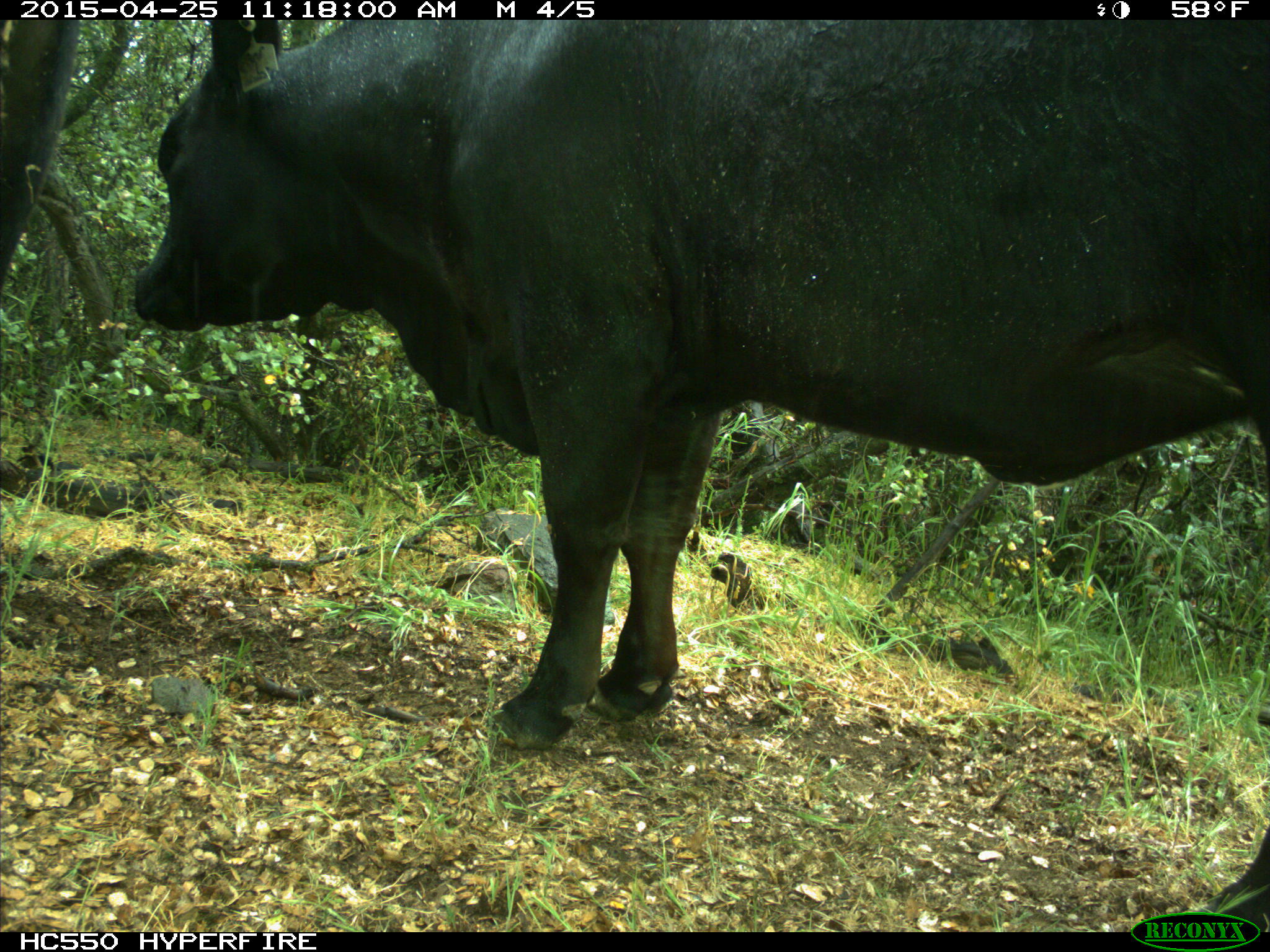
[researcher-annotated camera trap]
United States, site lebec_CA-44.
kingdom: Animalia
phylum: Chordata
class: Mammalia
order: Artiodactyla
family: Suidae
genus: Sus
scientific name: Sus scrofa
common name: wild boar